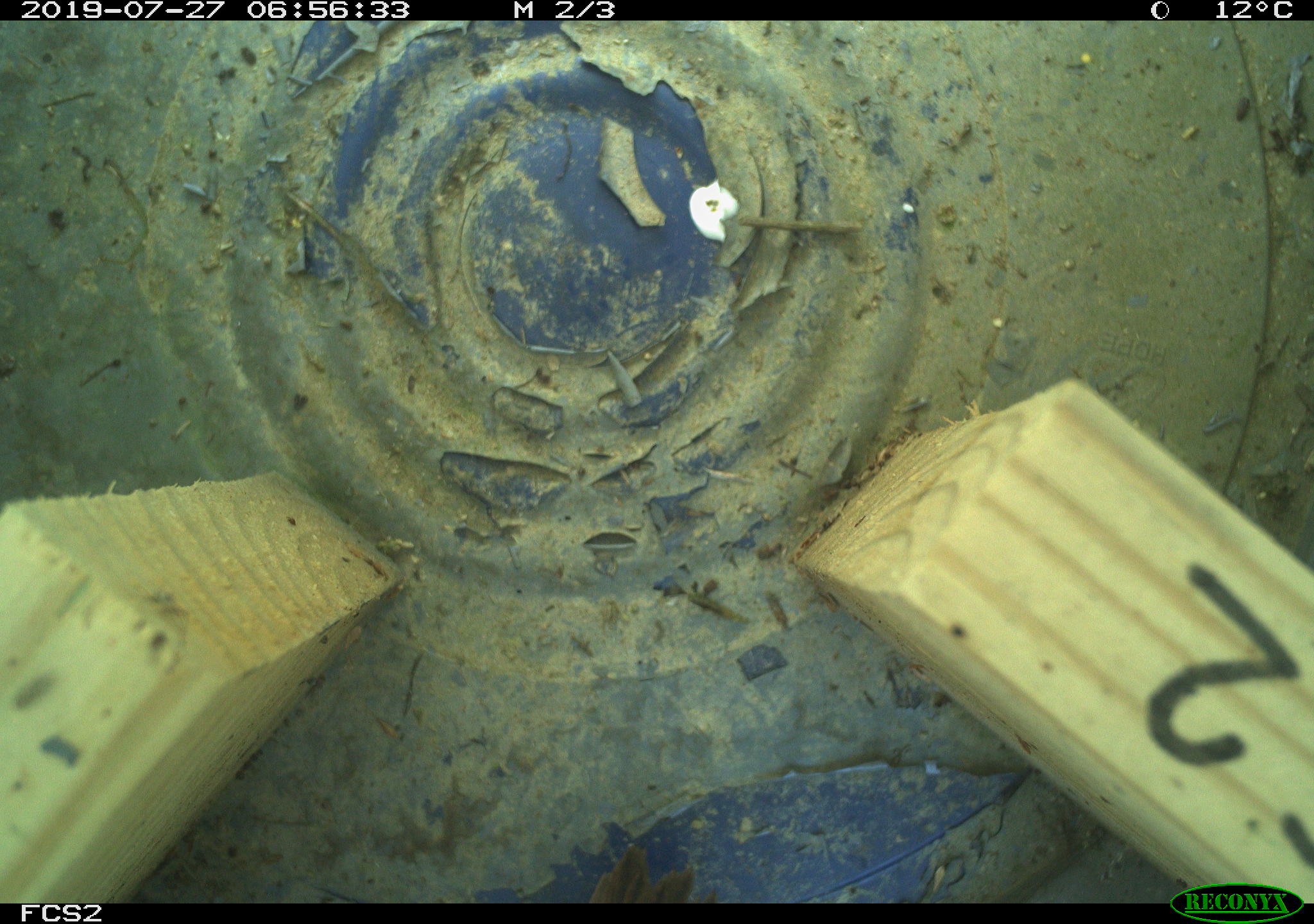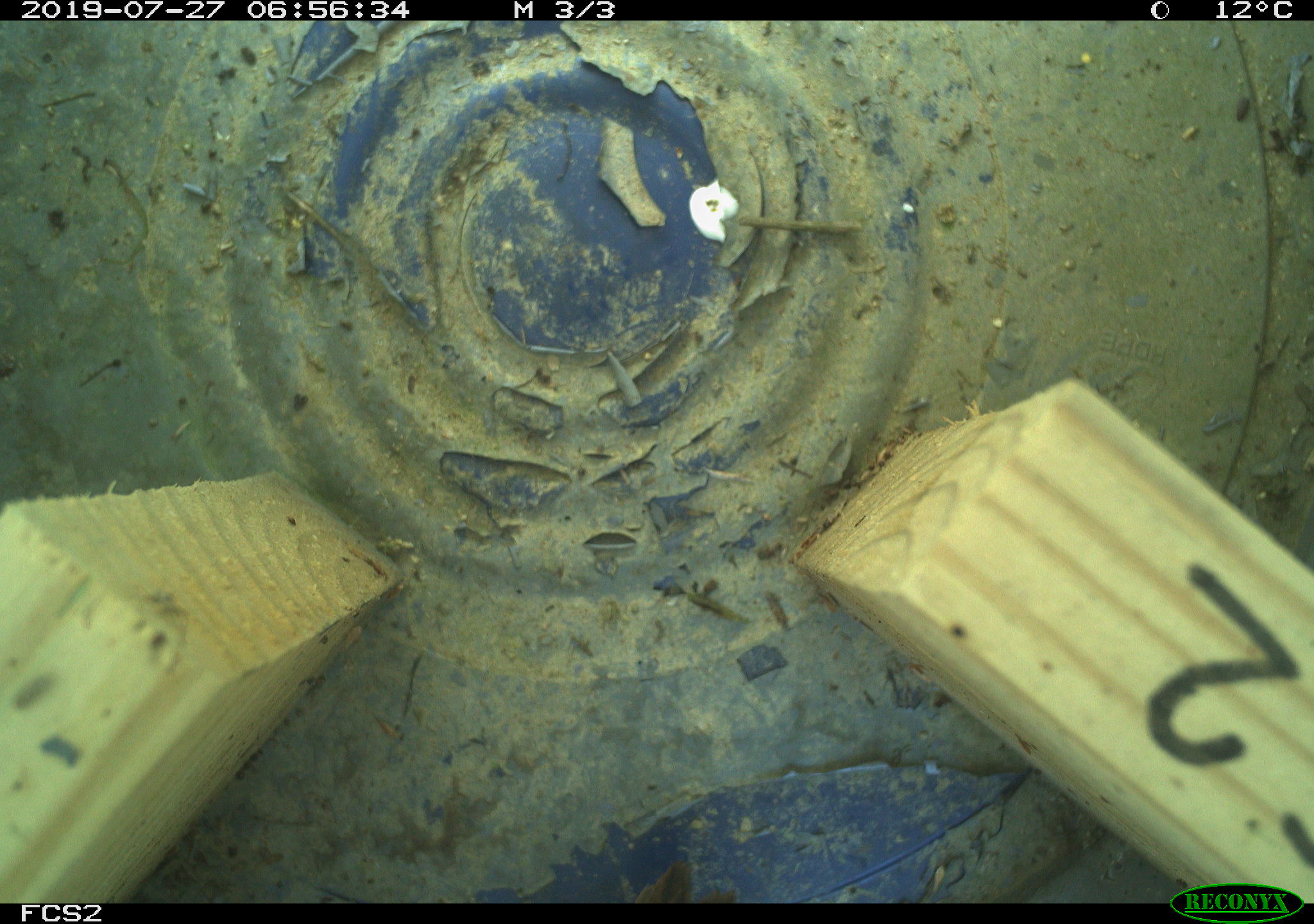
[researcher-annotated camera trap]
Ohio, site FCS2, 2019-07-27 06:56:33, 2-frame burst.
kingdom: Animalia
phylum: Chordata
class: Aves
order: Passeriformes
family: Passerellidae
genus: Melospiza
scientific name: Melospiza melodia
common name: song sparrow